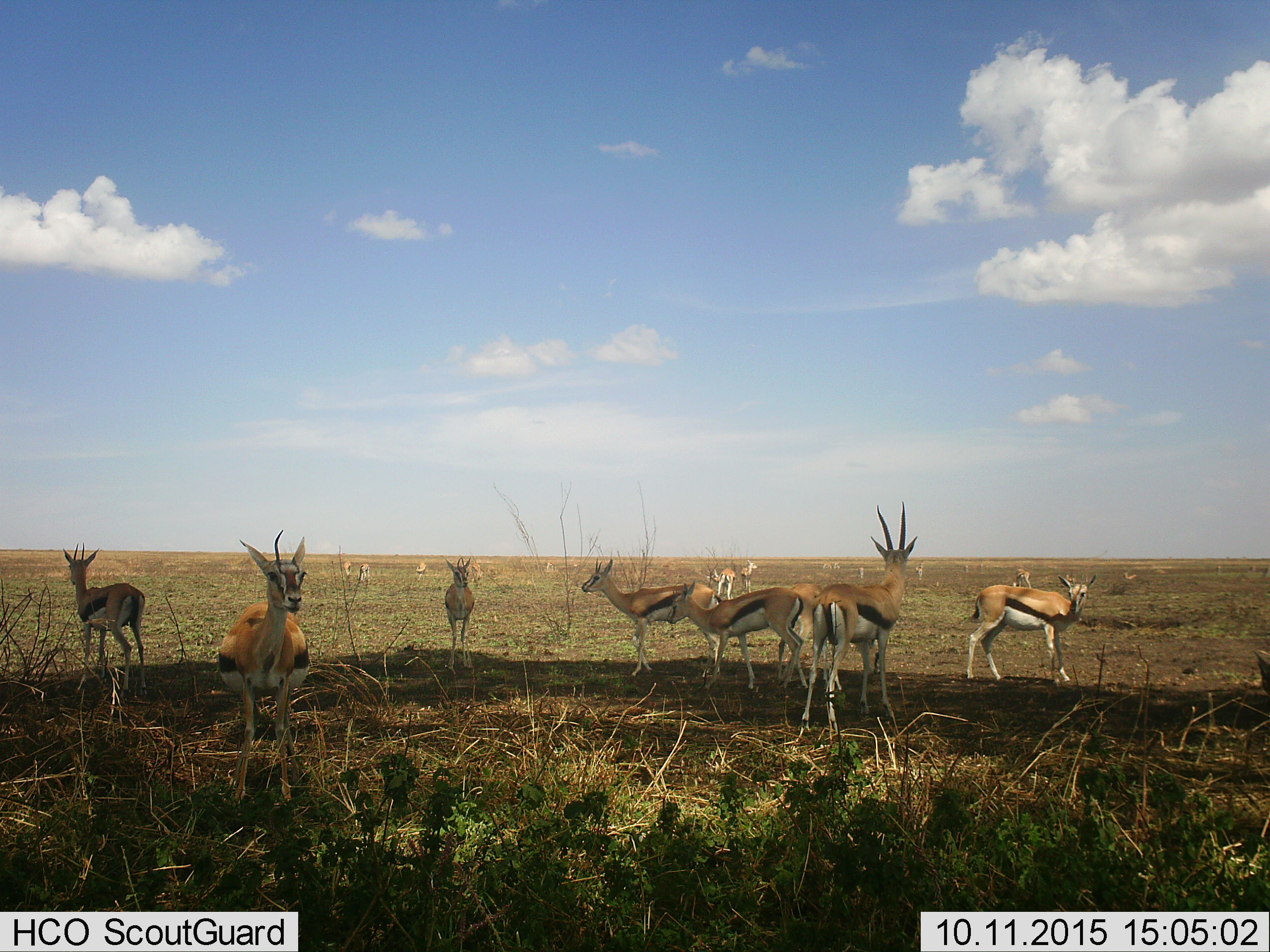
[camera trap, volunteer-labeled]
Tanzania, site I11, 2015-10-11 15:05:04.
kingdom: Animalia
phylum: Chordata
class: Mammalia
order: Artiodactyla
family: Bovidae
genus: Eudorcas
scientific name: Eudorcas thomsonii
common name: thomson's gazelle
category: gazellethomsons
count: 11-50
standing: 100%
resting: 0%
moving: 0%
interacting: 0%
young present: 11%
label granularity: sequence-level